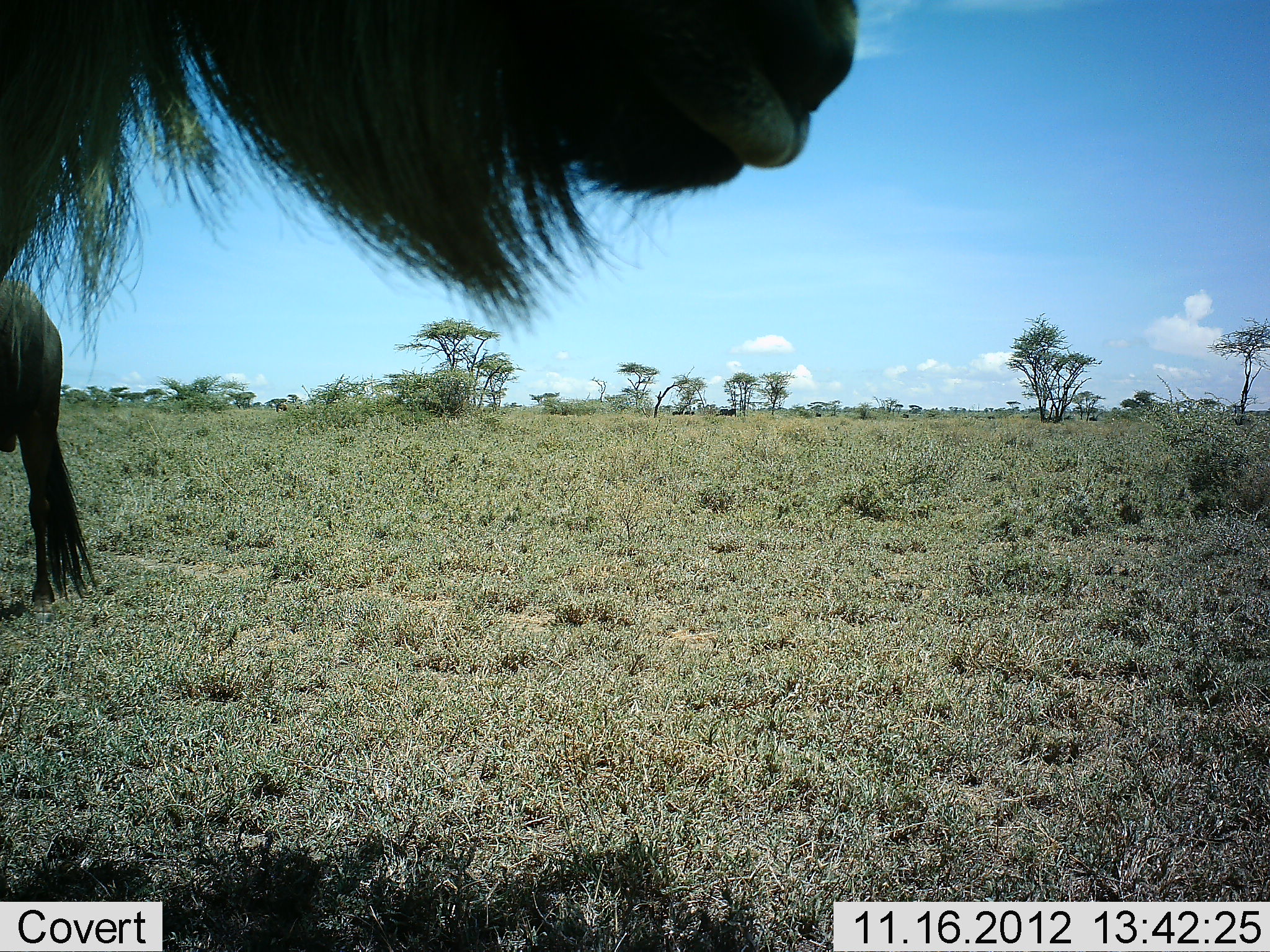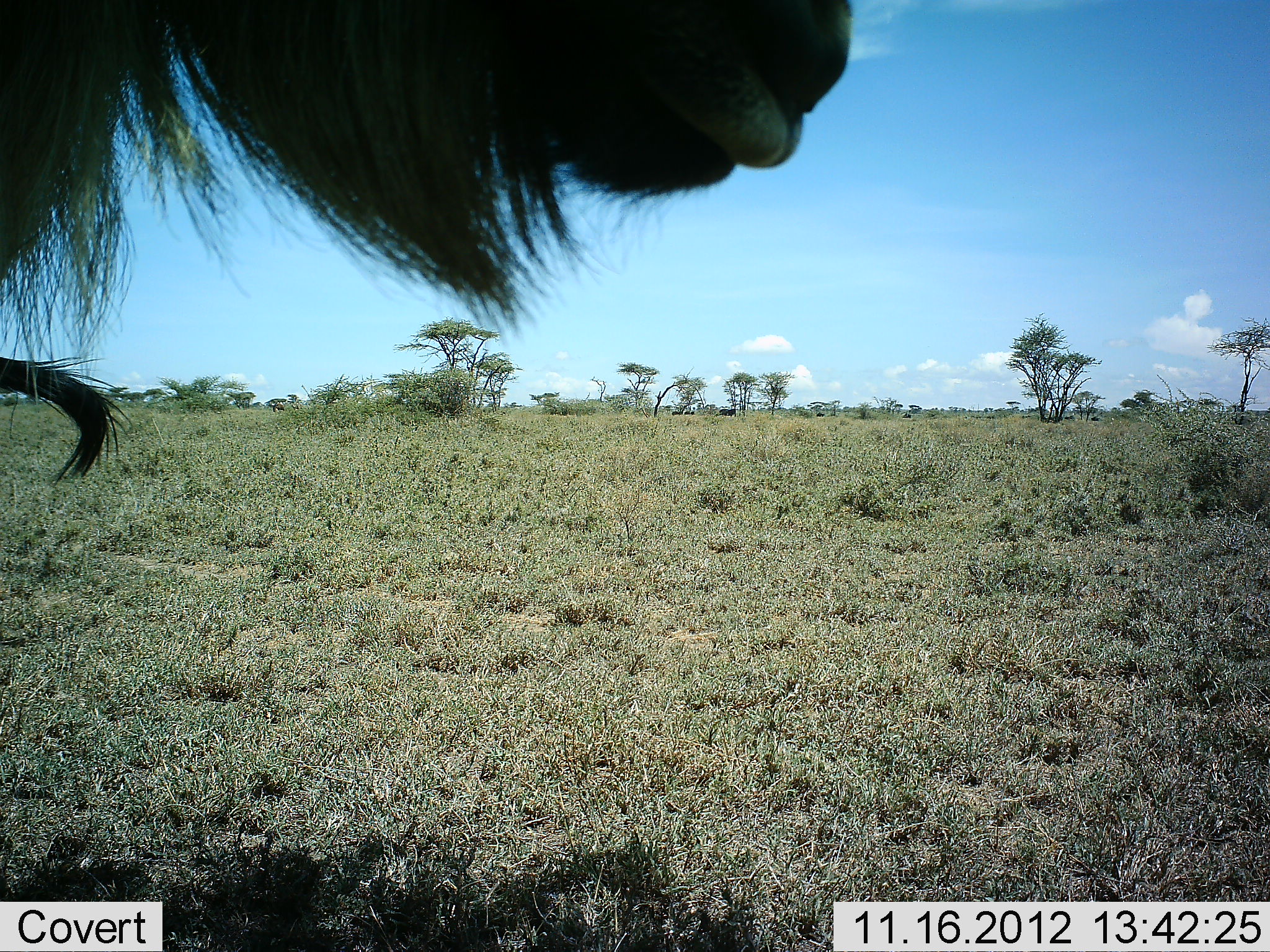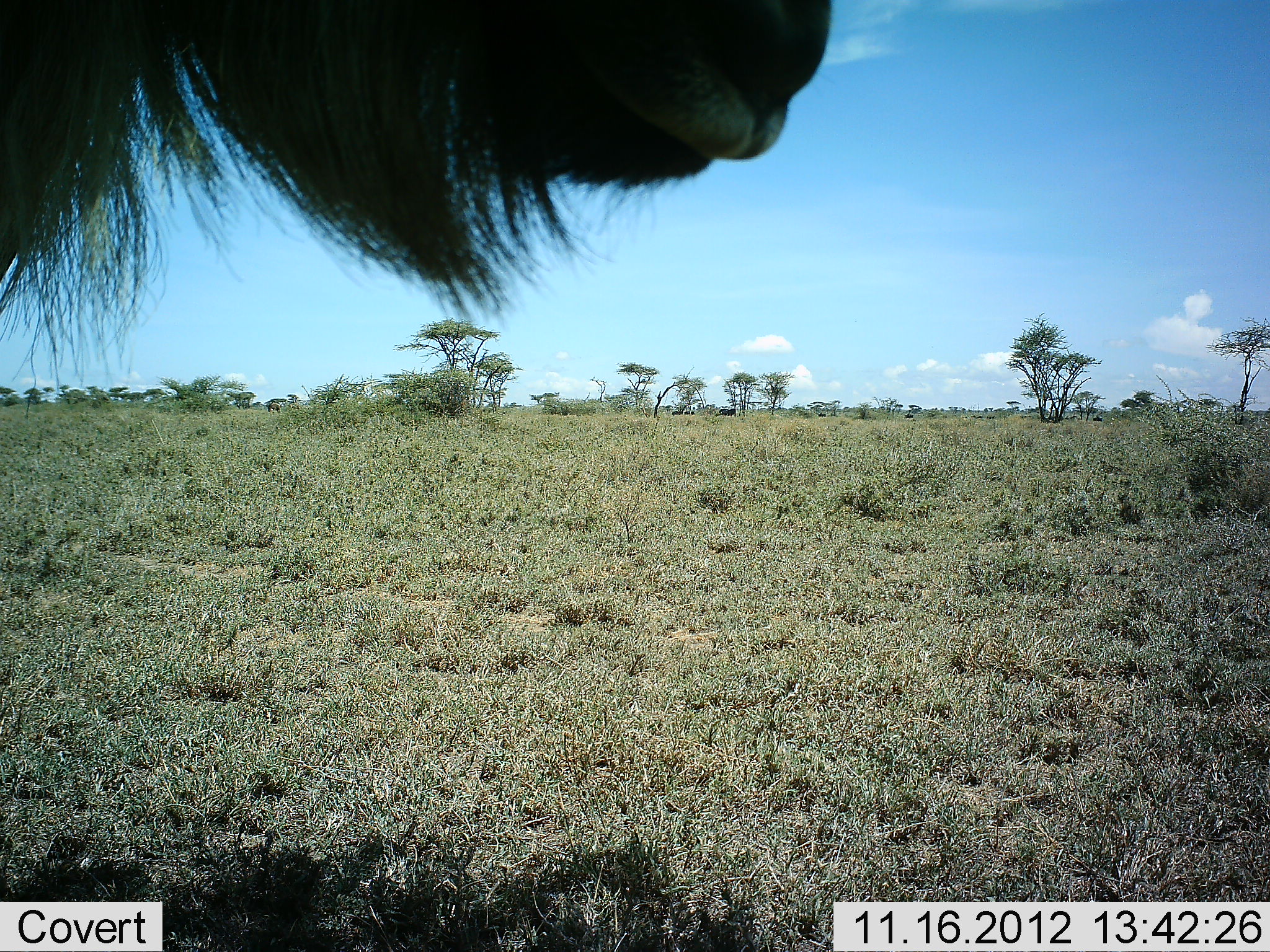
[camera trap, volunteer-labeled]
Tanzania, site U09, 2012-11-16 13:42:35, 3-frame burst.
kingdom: Animalia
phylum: Chordata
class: Mammalia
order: Artiodactyla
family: Bovidae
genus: Connochaetes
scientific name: Connochaetes taurinus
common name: blue wildebeest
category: wildebeest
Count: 1.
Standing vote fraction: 70%.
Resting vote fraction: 0%.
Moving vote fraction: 30%.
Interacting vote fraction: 0%.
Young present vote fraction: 0%.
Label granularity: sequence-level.